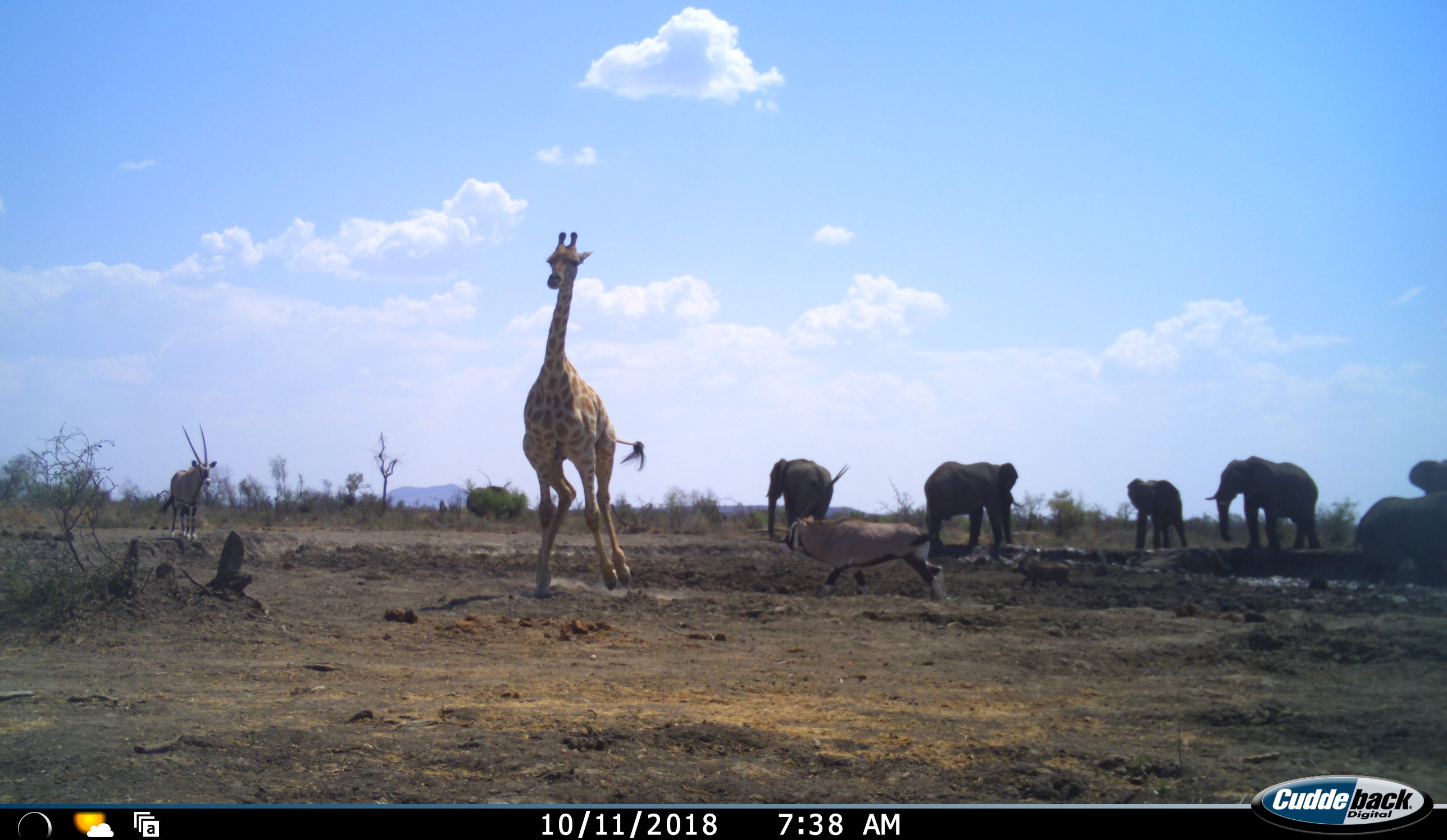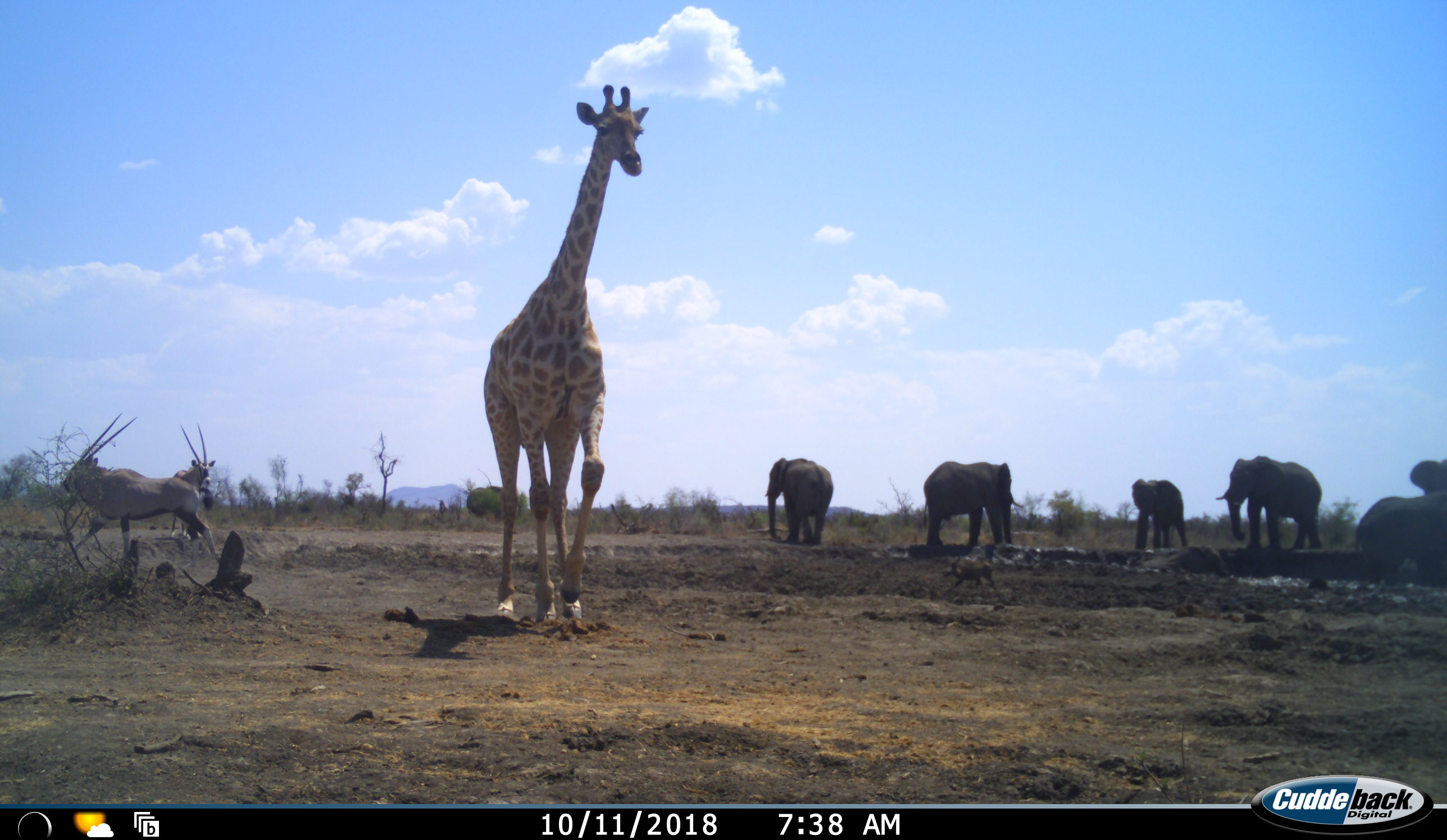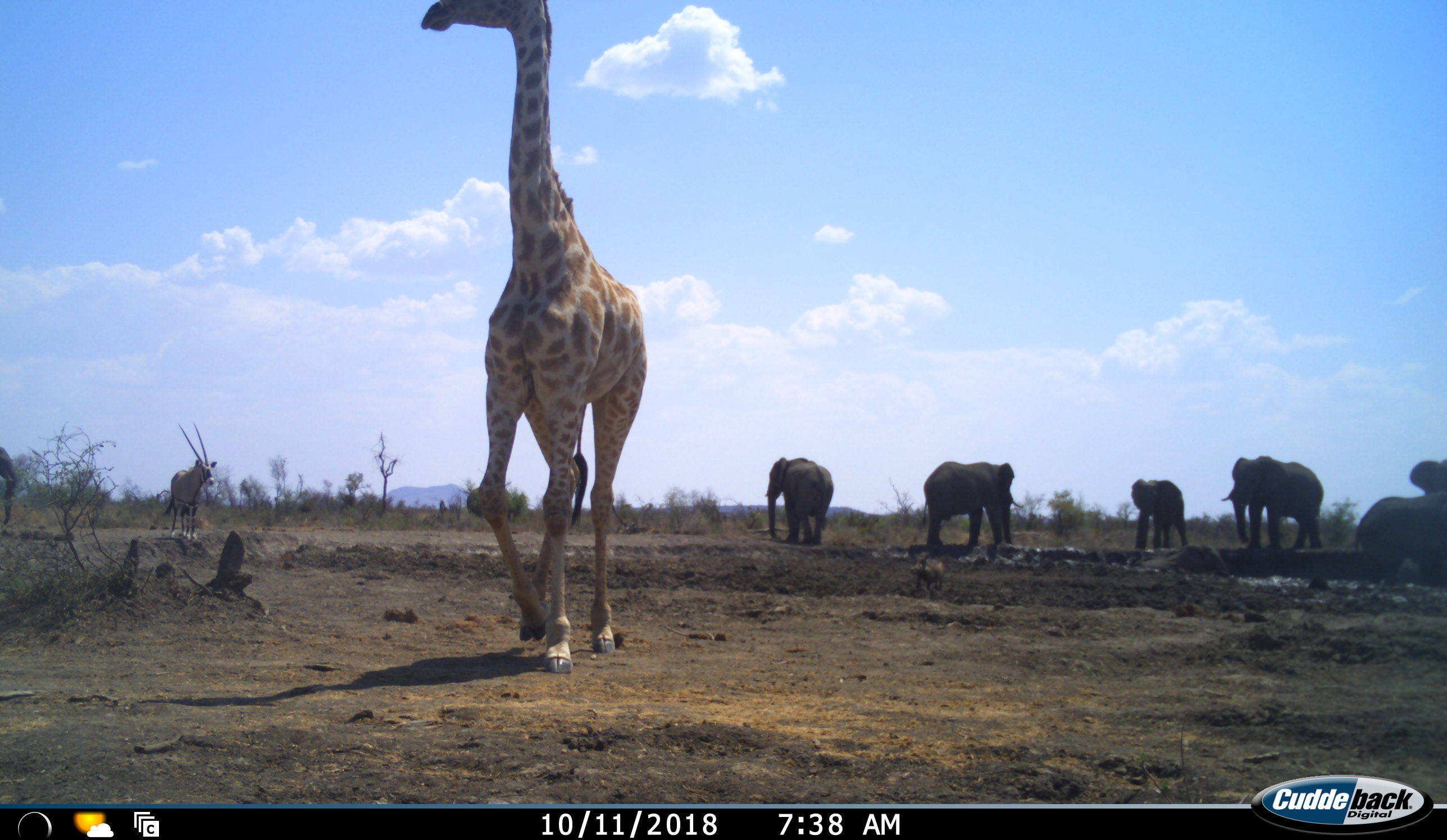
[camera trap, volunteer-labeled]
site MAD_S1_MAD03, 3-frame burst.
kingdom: Animalia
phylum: Chordata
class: Mammalia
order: Proboscidea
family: Elephantidae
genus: Loxodonta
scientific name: Loxodonta africana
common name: african bush elephant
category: elephant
Elephant (african bush elephant) (Loxodonta africana), count 6. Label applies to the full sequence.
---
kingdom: Animalia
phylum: Chordata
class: Mammalia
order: Artiodactyla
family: Bovidae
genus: Oryx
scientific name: Oryx gazella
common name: gemsbok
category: oryx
Oryx (gemsbok) (Oryx gazella), count 2. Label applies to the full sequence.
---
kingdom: Animalia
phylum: Chordata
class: Mammalia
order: Artiodactyla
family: Giraffidae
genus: Giraffa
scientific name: Giraffa camelopardalis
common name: giraffe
Giraffe (Giraffa camelopardalis), count 1. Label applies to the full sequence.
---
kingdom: Animalia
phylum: Chordata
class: Mammalia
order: Artiodactyla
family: Suidae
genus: Phacochoerus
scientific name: Phacochoerus africanus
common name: warthog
Warthog (Phacochoerus africanus), count 1. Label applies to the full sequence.